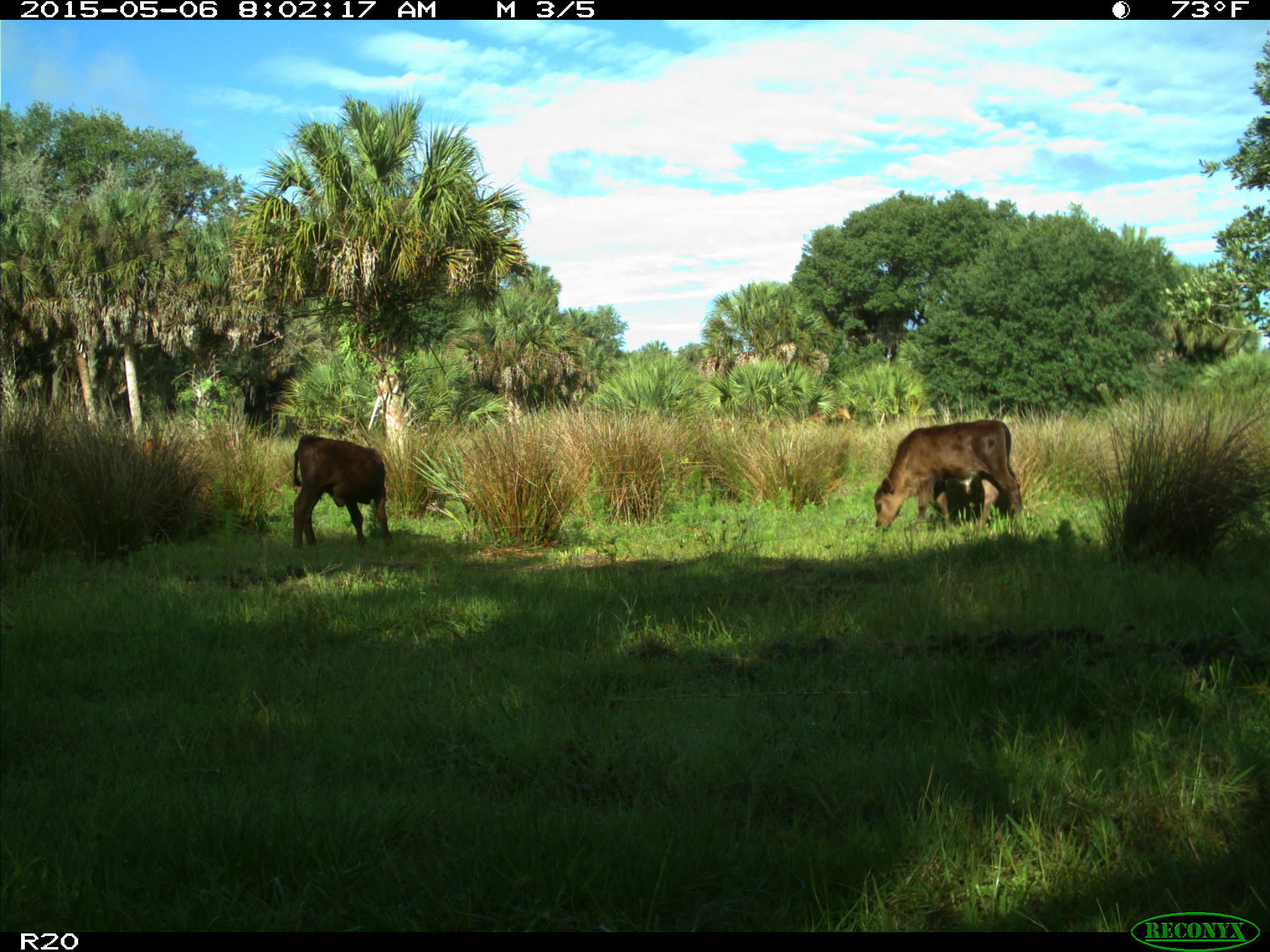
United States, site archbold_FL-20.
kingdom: Animalia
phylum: Chordata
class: Mammalia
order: Artiodactyla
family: Bovidae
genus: Bos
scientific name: Bos taurus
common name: domestic cow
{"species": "Bos taurus (domestic cow)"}